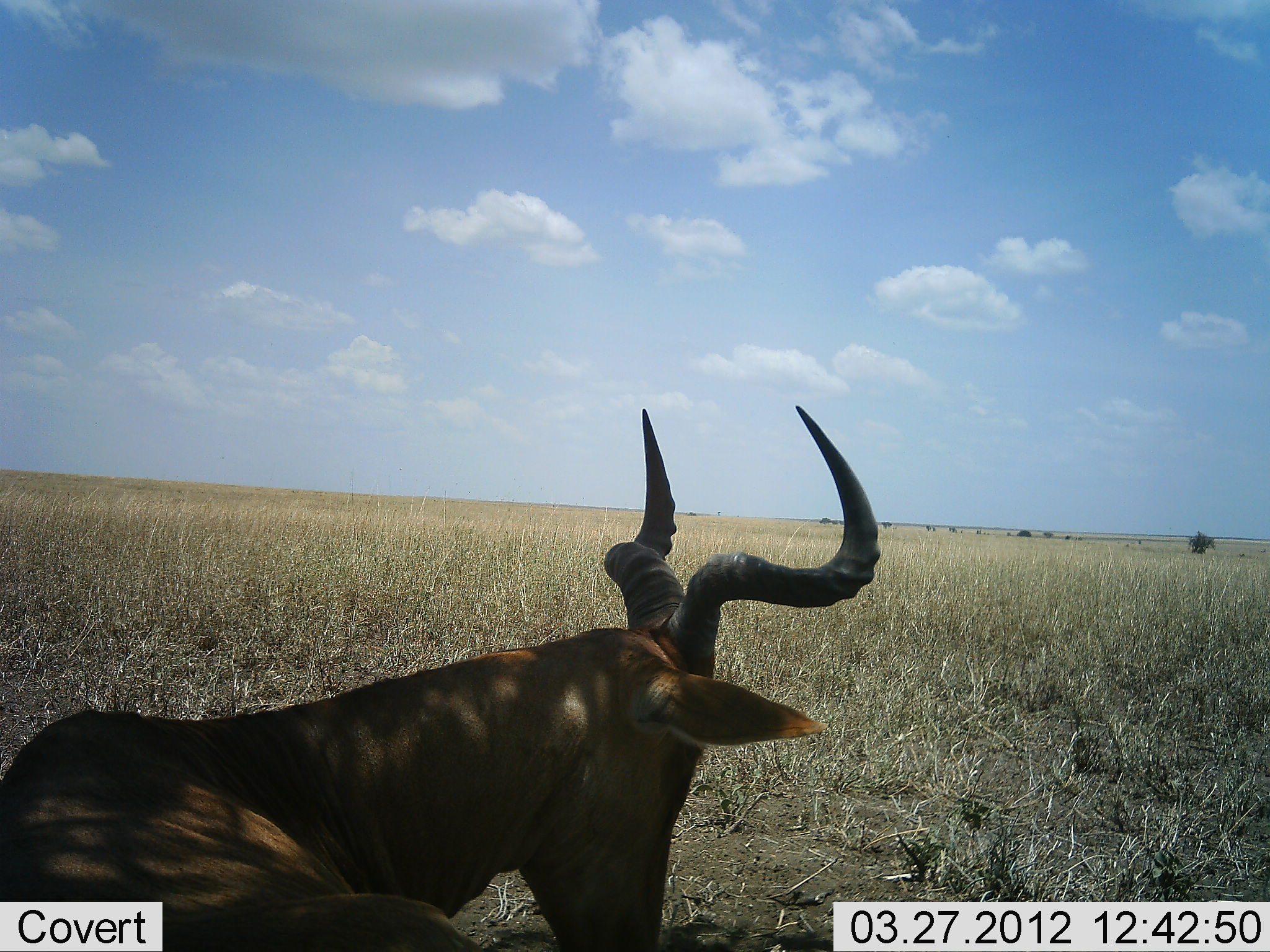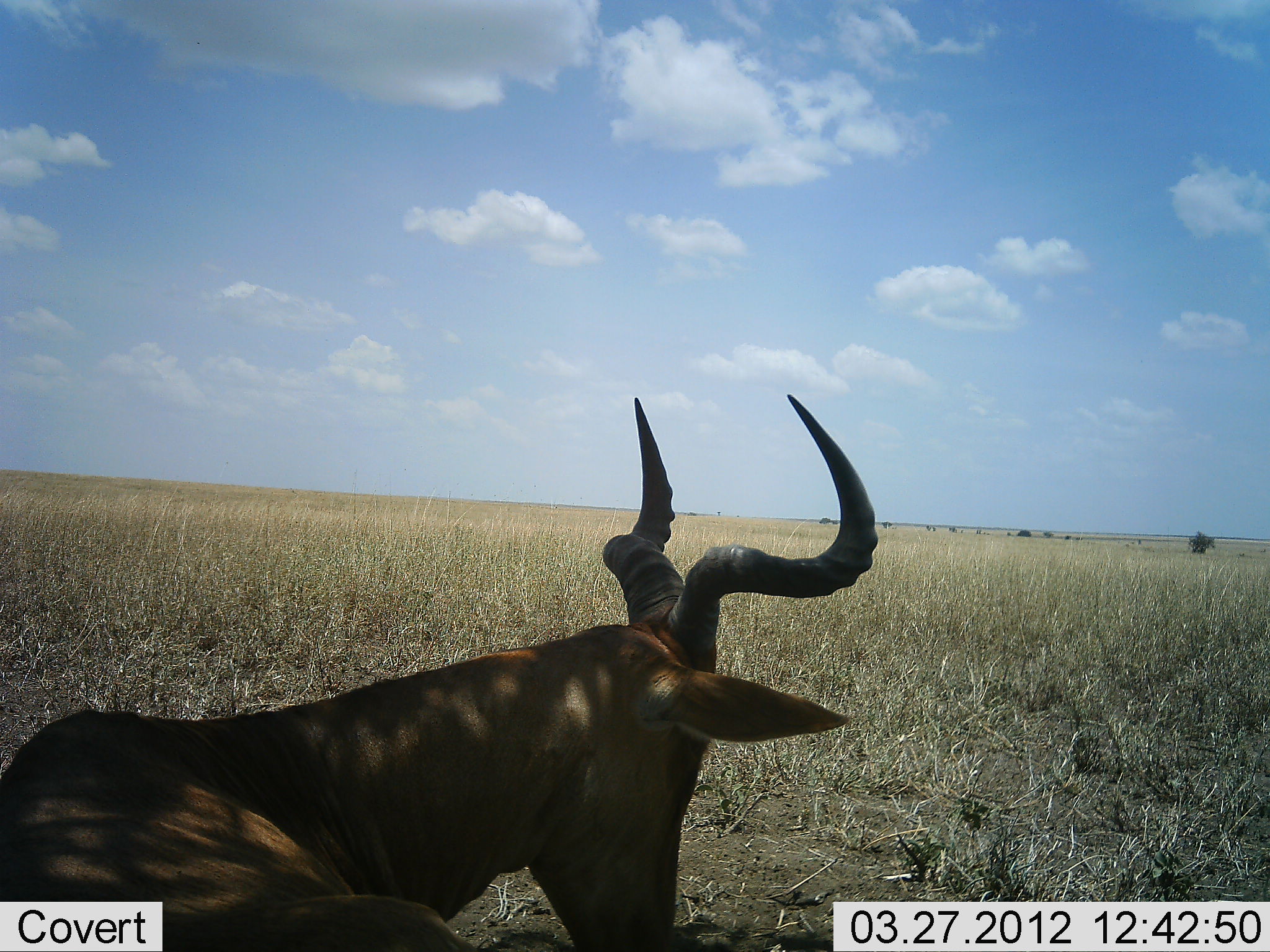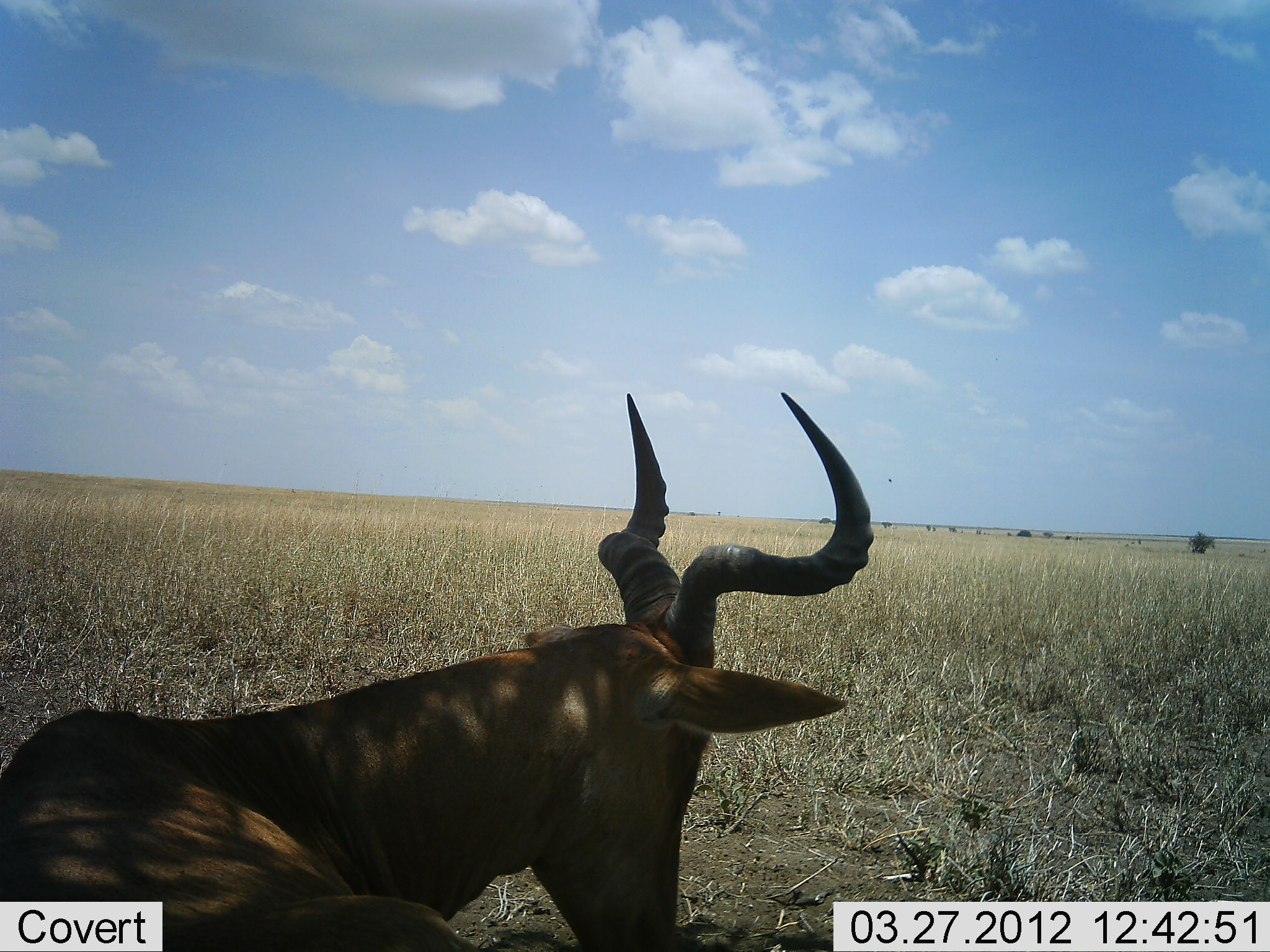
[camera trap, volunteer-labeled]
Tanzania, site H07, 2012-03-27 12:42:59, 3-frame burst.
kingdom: Animalia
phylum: Chordata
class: Mammalia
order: Artiodactyla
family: Bovidae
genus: Alcelaphus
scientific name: Alcelaphus buselaphus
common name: hartebeest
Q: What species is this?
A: Hartebeest (Alcelaphus buselaphus).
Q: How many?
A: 1.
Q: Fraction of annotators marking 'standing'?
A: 14%.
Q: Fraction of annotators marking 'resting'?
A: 86%.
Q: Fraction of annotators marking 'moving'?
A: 0%.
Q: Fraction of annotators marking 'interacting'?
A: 0%.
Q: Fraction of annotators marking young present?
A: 5%.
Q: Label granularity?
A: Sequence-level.